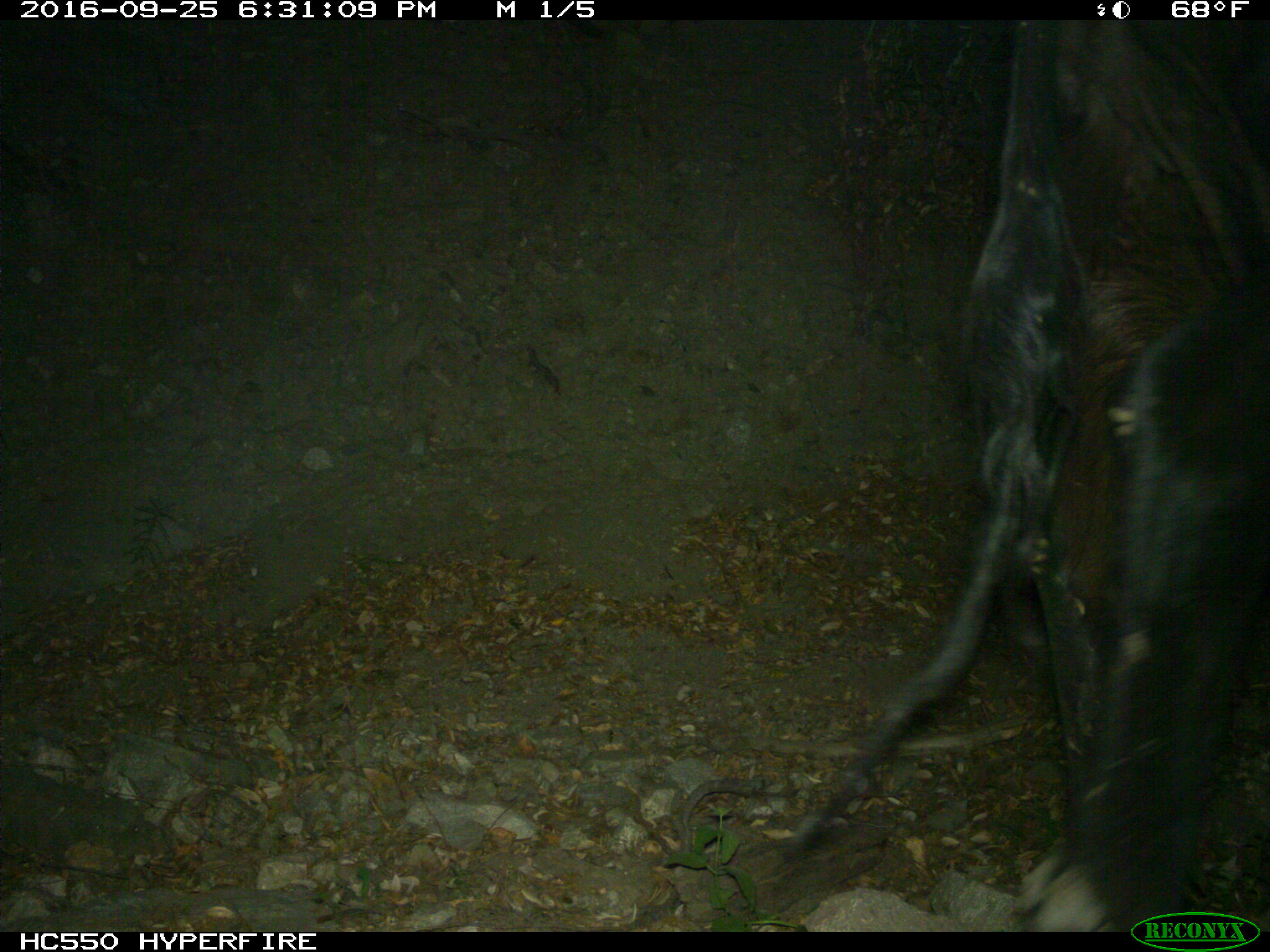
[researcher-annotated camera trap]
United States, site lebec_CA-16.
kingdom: Animalia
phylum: Chordata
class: Mammalia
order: Artiodactyla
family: Bovidae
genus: Bos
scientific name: Bos taurus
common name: domestic cow